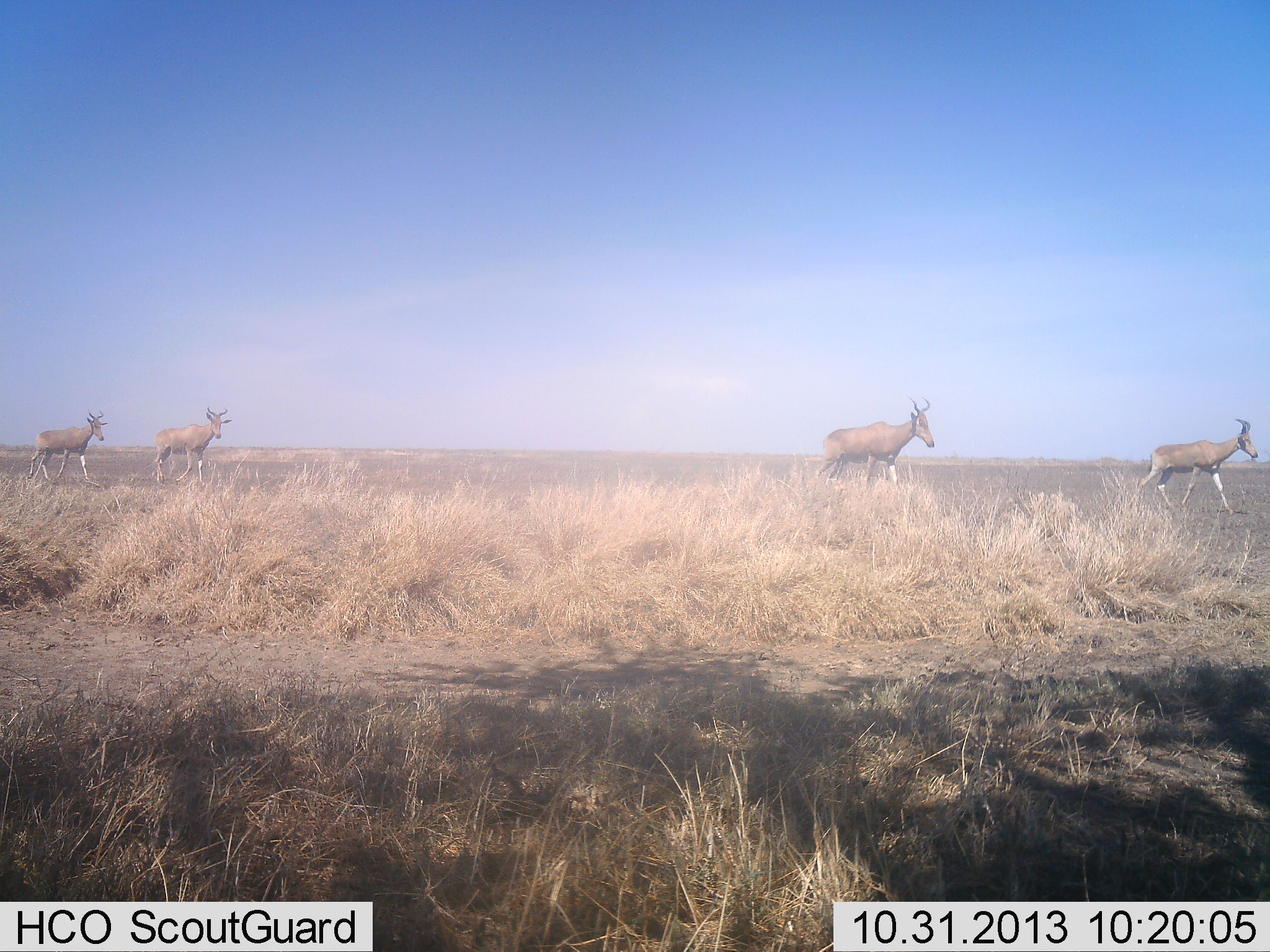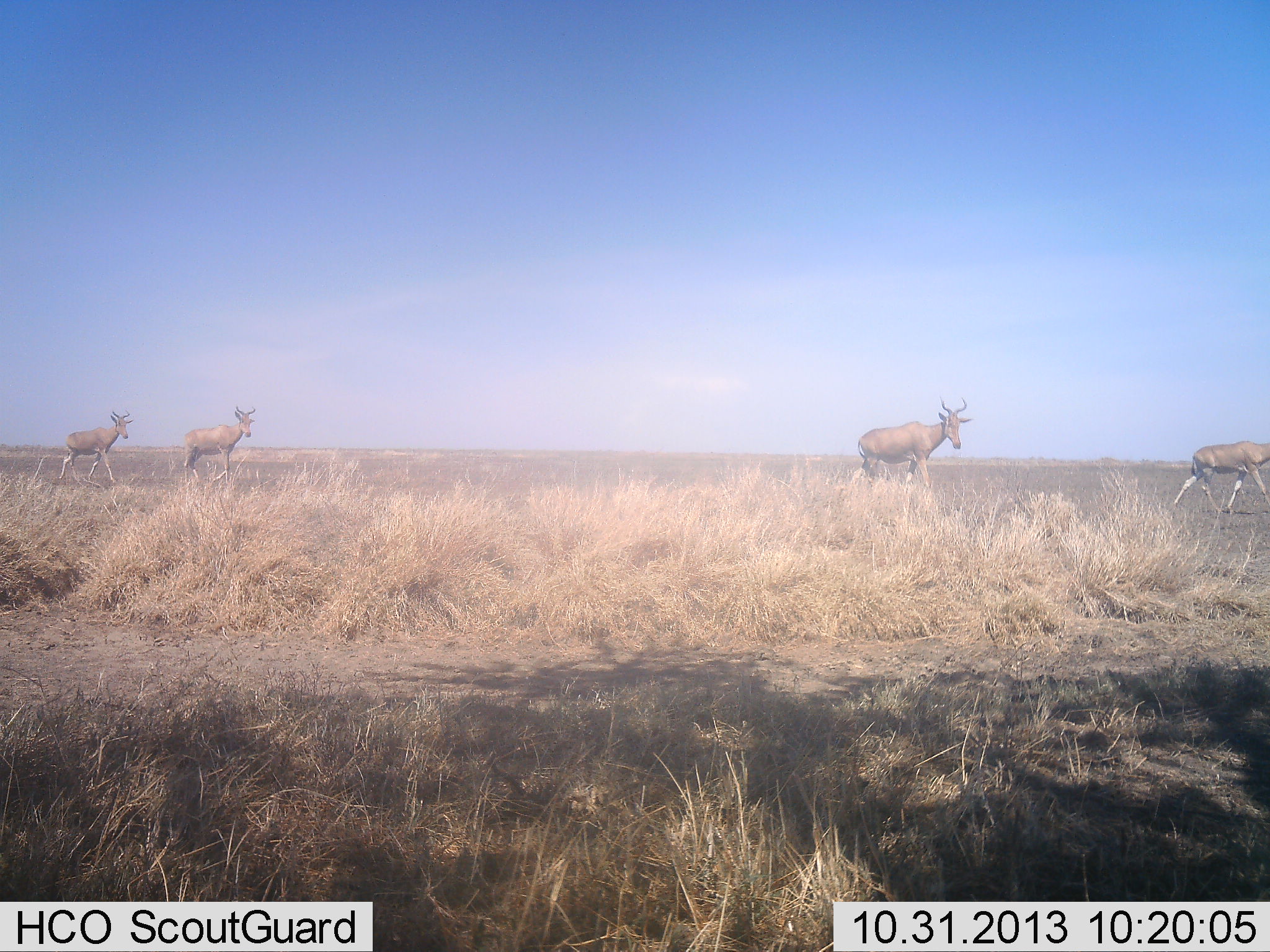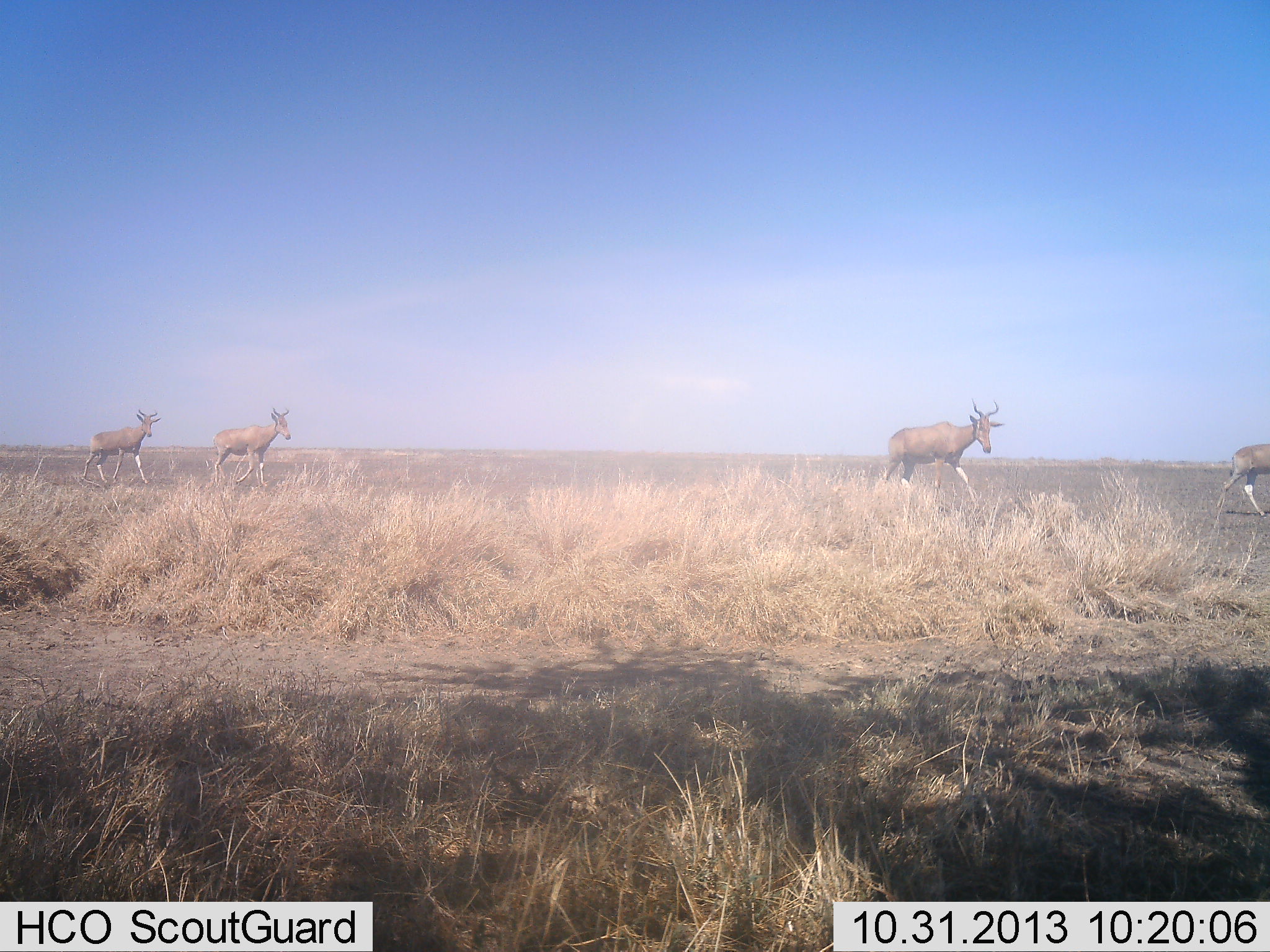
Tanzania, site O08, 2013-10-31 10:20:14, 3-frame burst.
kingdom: Animalia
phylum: Chordata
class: Mammalia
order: Artiodactyla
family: Bovidae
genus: Alcelaphus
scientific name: Alcelaphus buselaphus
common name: hartebeest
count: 4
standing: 4%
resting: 0%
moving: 100%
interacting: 0%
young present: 0%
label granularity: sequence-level